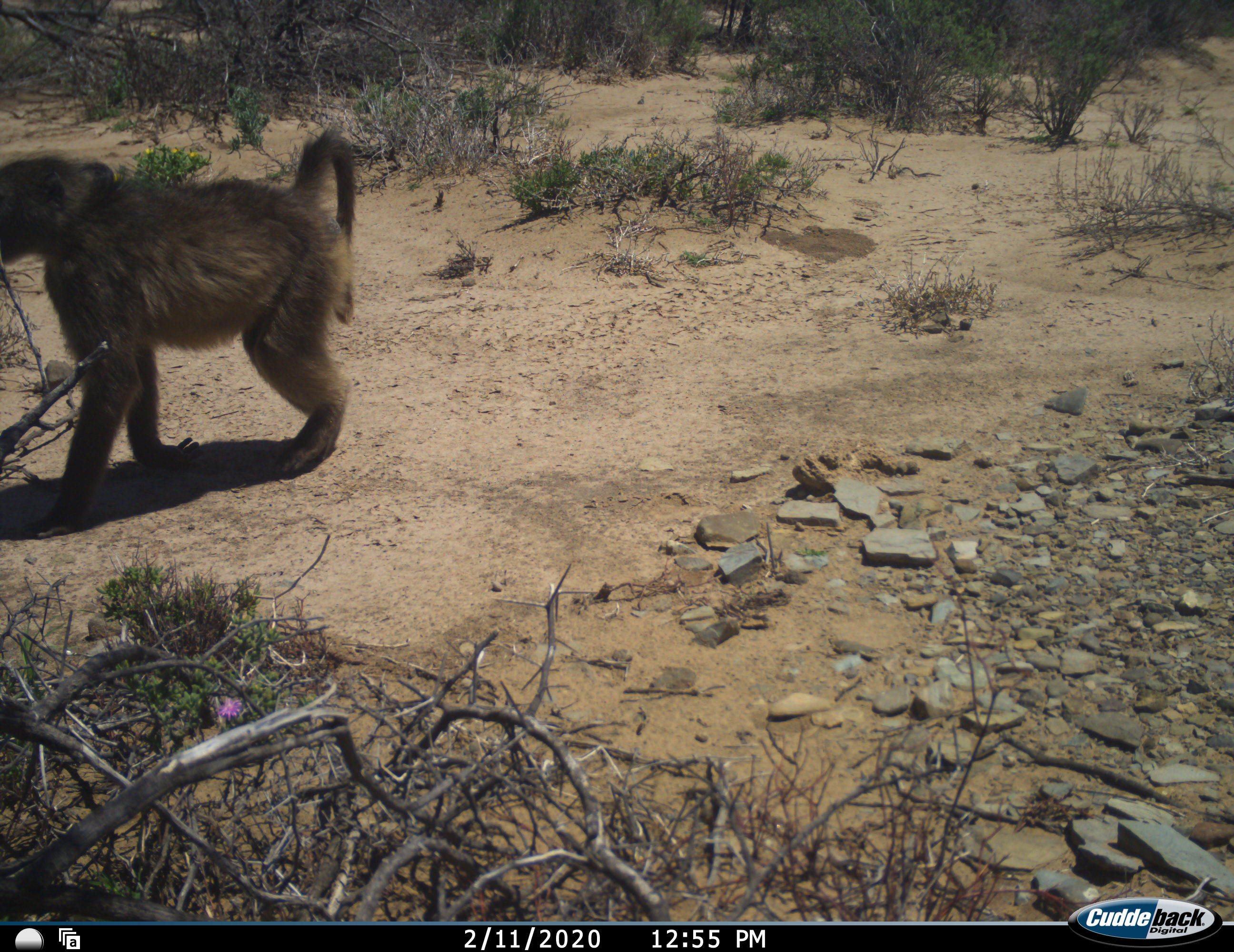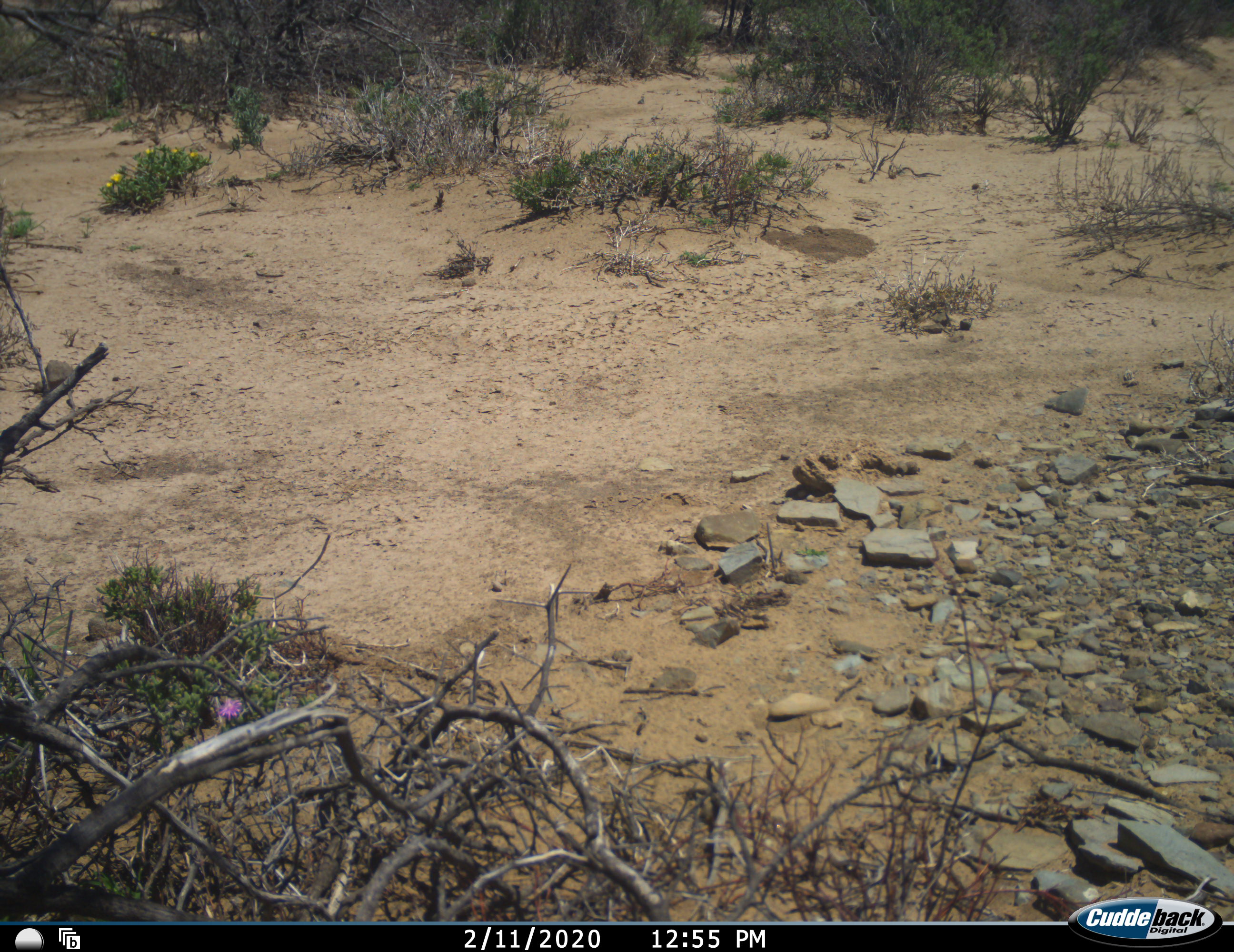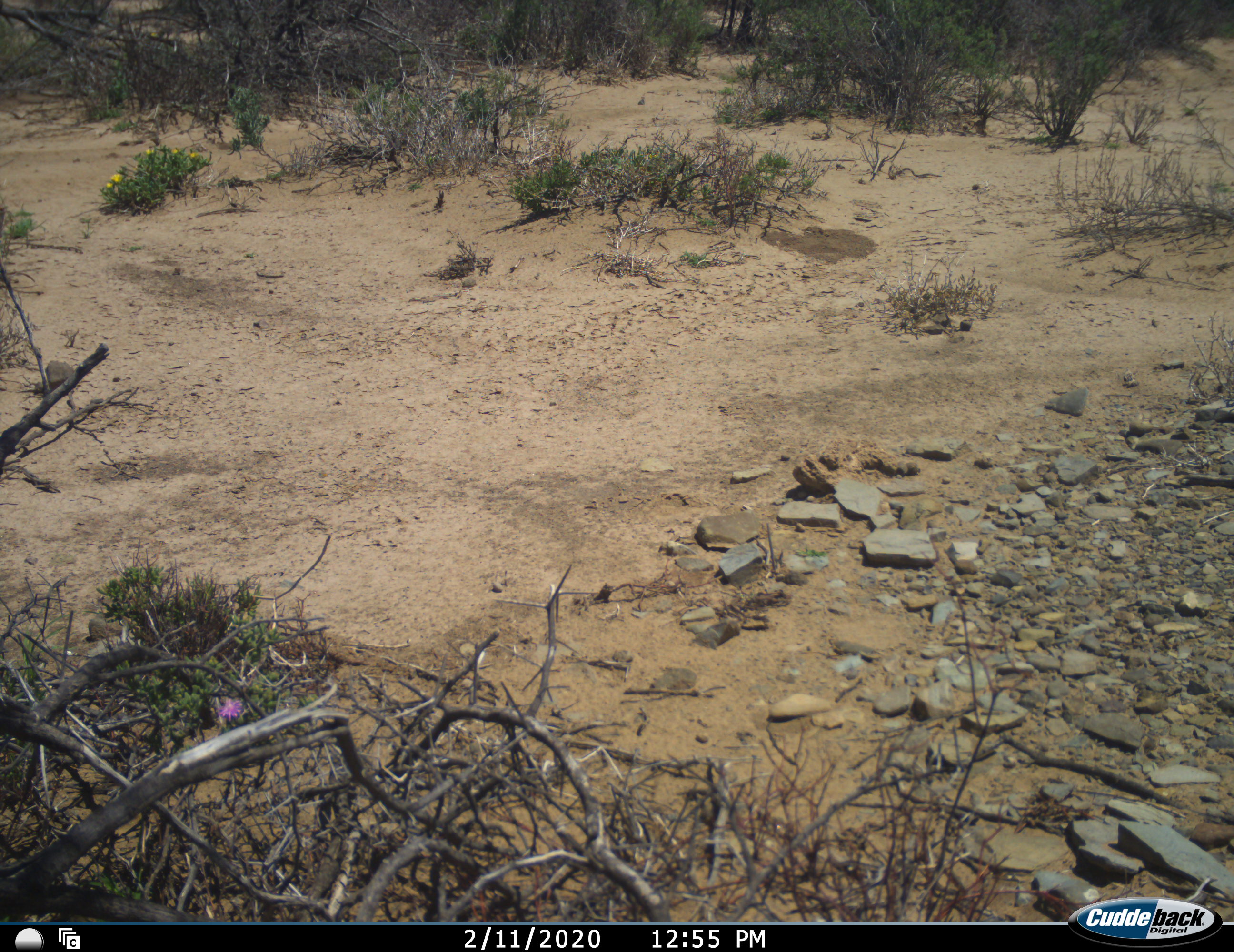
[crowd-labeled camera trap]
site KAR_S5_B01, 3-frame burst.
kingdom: Animalia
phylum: Chordata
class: Mammalia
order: Primates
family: Cercopithecidae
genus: Papio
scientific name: Papio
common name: baboon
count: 1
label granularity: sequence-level